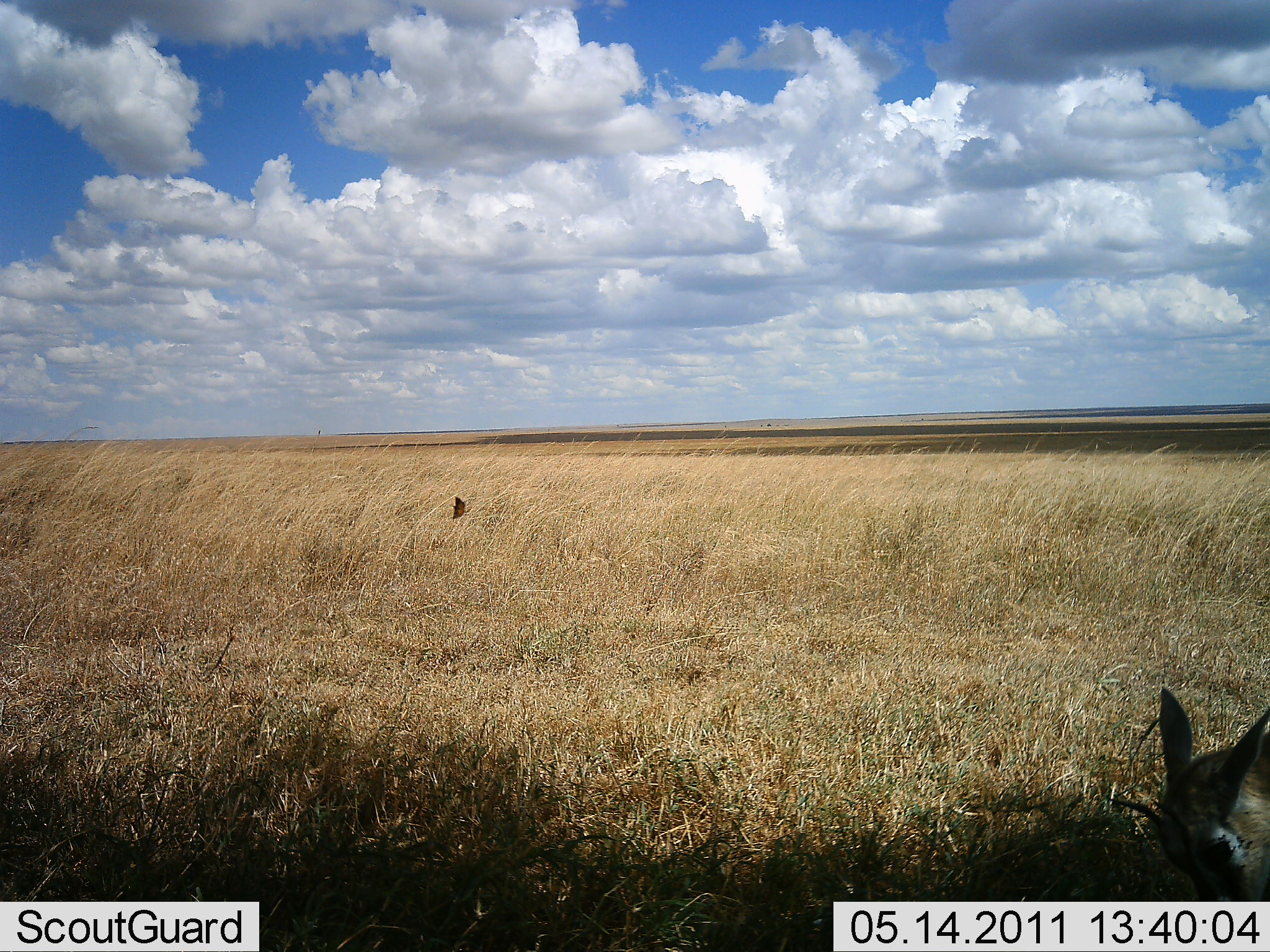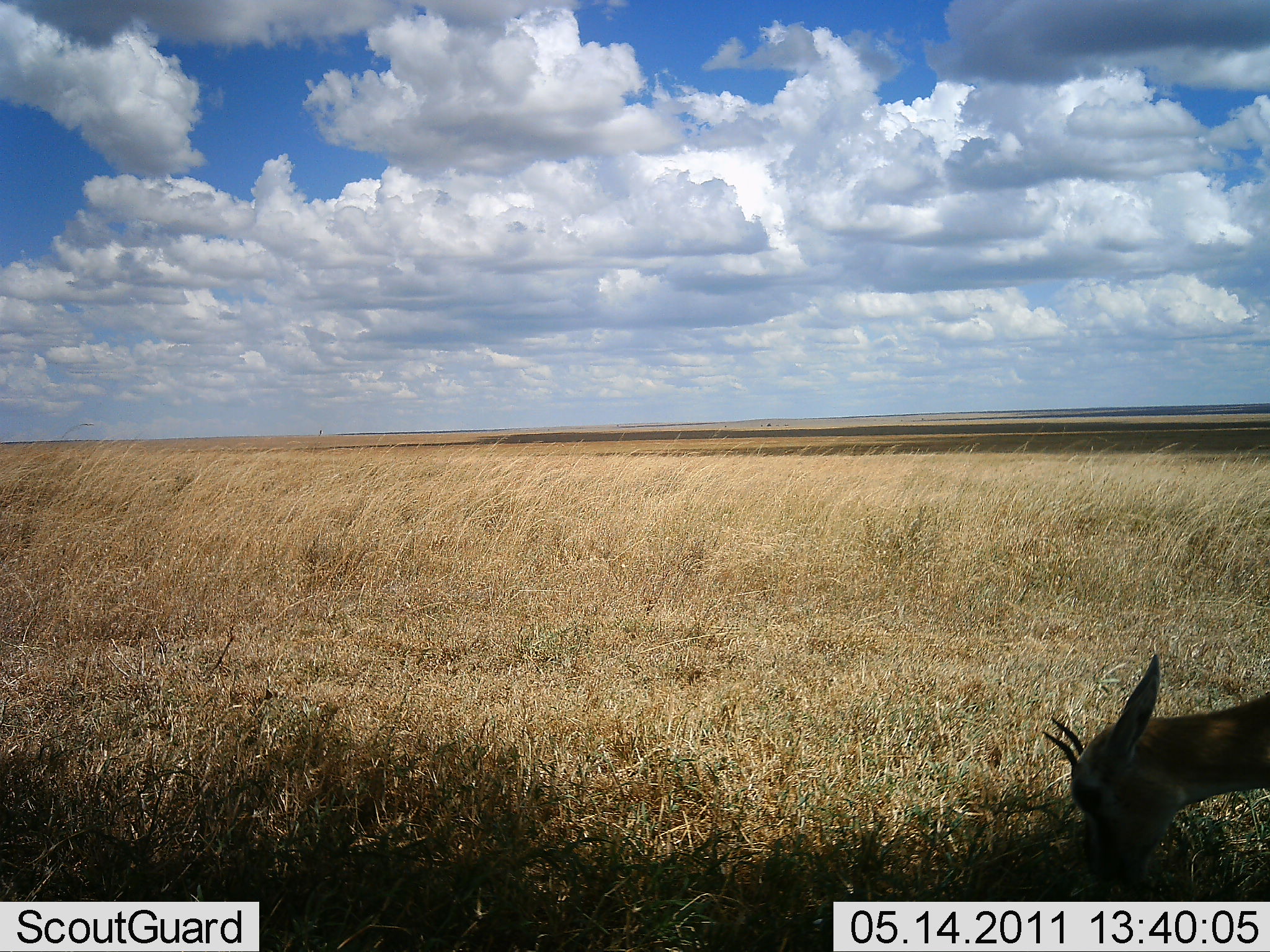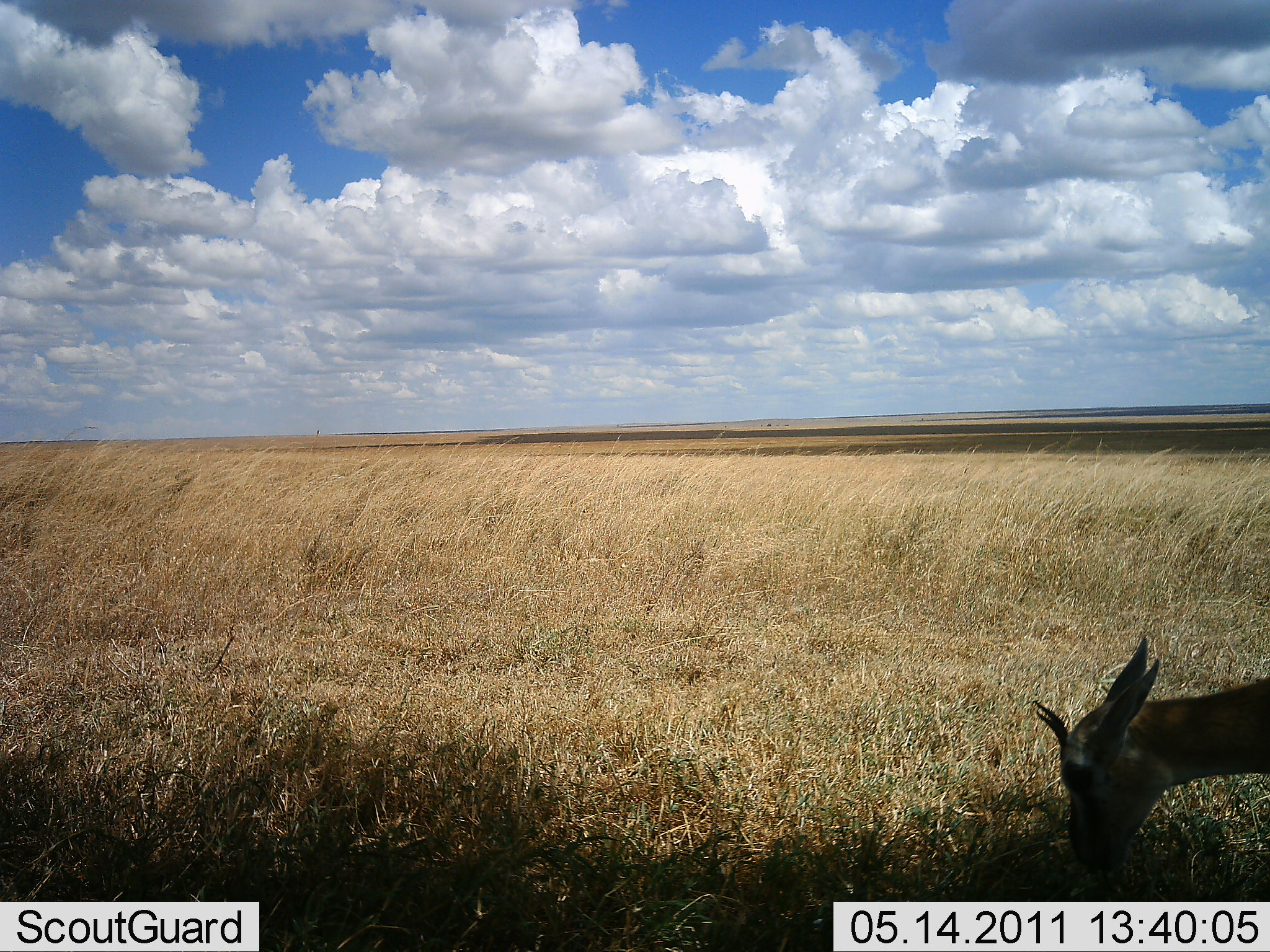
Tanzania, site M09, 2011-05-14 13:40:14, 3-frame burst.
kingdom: Animalia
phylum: Chordata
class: Mammalia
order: Artiodactyla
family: Bovidae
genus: Eudorcas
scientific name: Eudorcas thomsonii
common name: thomson's gazelle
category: gazellethomsons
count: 1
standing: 11%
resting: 0%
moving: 0%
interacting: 0%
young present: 11%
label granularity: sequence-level